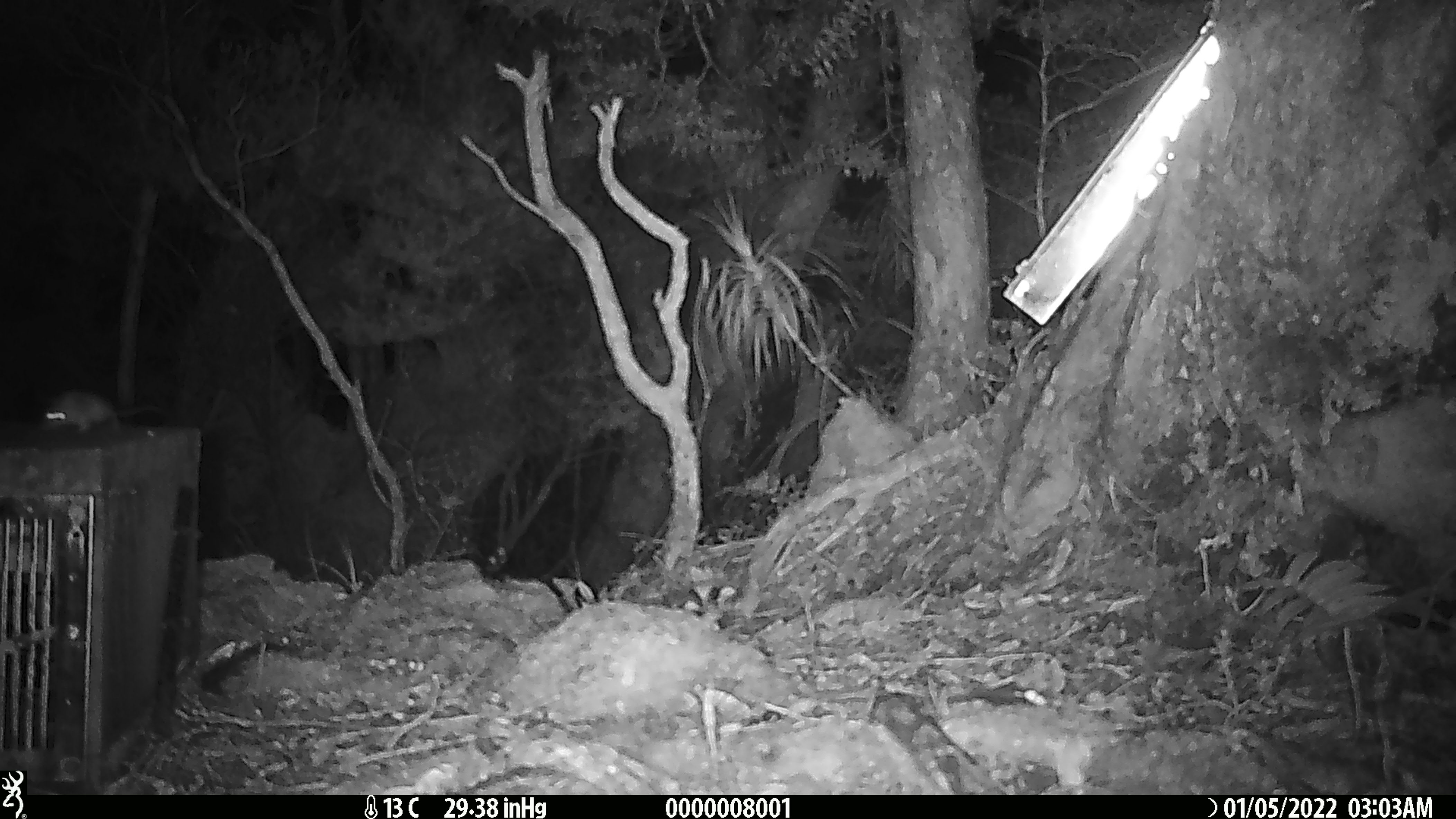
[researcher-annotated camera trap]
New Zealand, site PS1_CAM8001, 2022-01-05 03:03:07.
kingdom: Animalia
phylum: Chordata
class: Mammalia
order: Rodentia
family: Muridae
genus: Mus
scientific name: Mus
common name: mouse